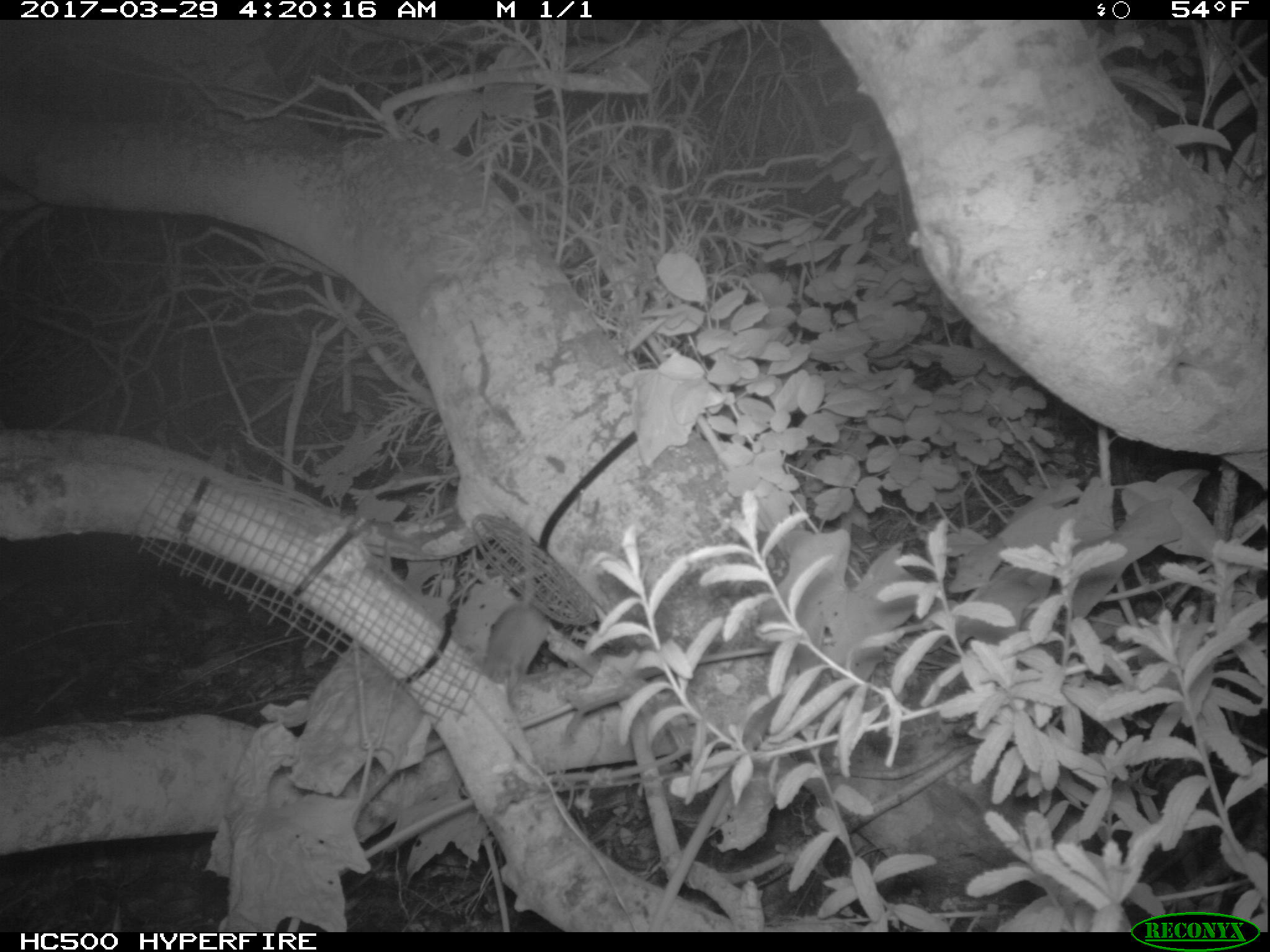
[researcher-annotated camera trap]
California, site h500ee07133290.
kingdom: Animalia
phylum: Chordata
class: Mammalia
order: Rodentia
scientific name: Rodentia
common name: rodent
Rodent (Rodentia).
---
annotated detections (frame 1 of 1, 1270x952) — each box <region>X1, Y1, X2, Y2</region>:
rodent: <region>482, 513, 548, 710</region>